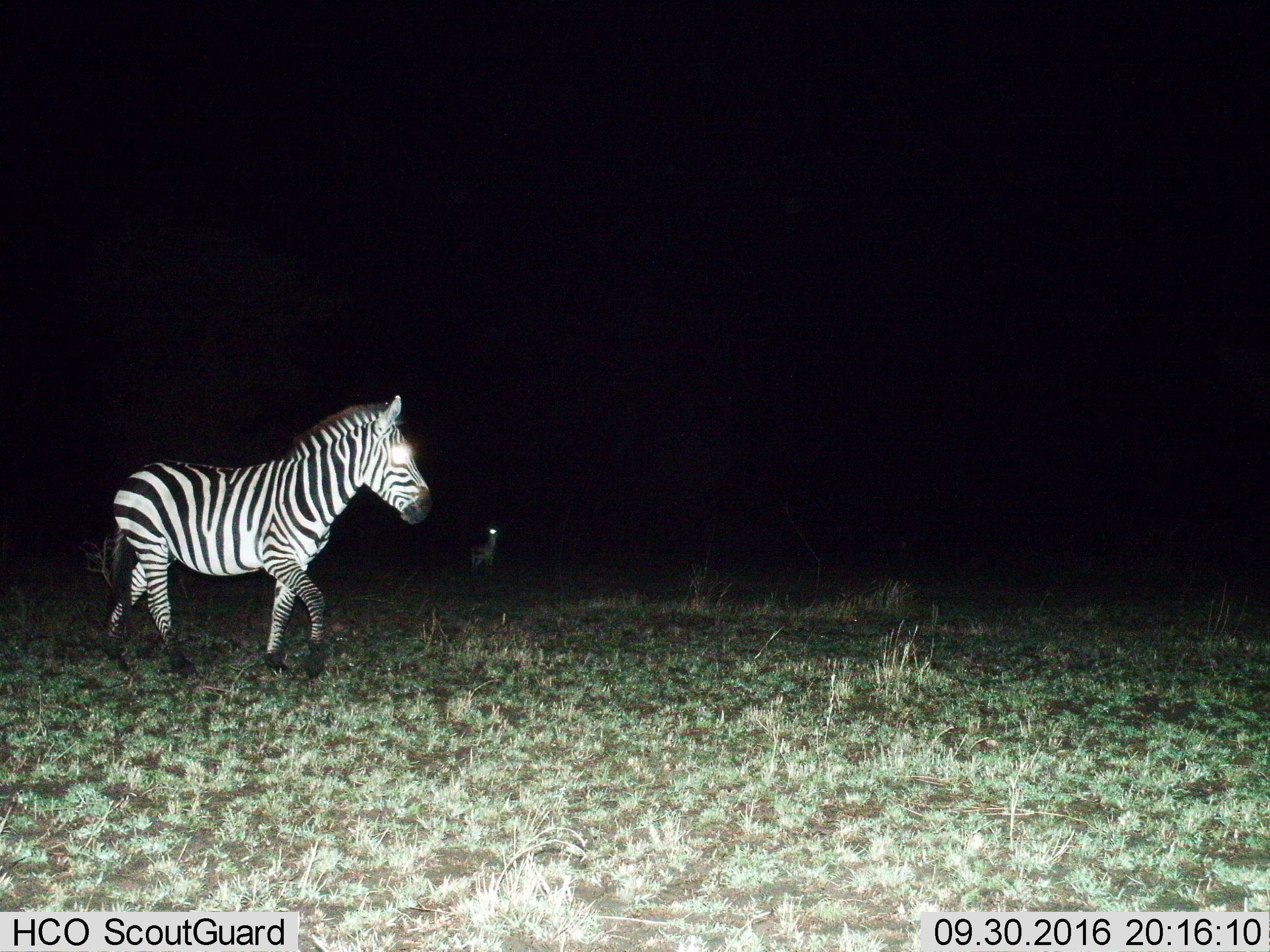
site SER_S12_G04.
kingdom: Animalia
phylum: Chordata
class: Mammalia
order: Perissodactyla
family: Equidae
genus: Equus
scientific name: Equus quagga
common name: plains zebra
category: zebraplains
Zebraplains (plains zebra) (Equus quagga), count 1. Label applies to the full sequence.